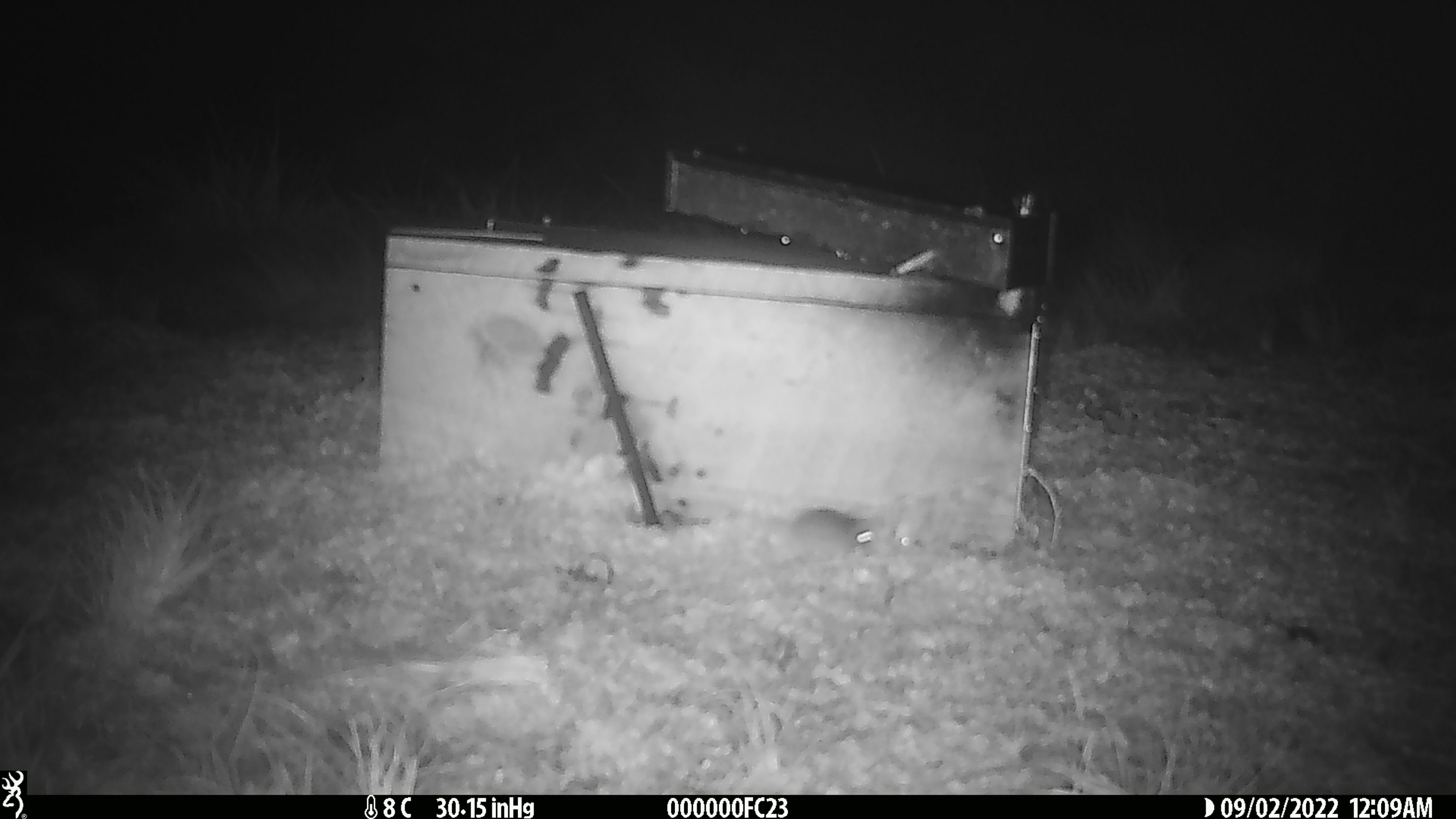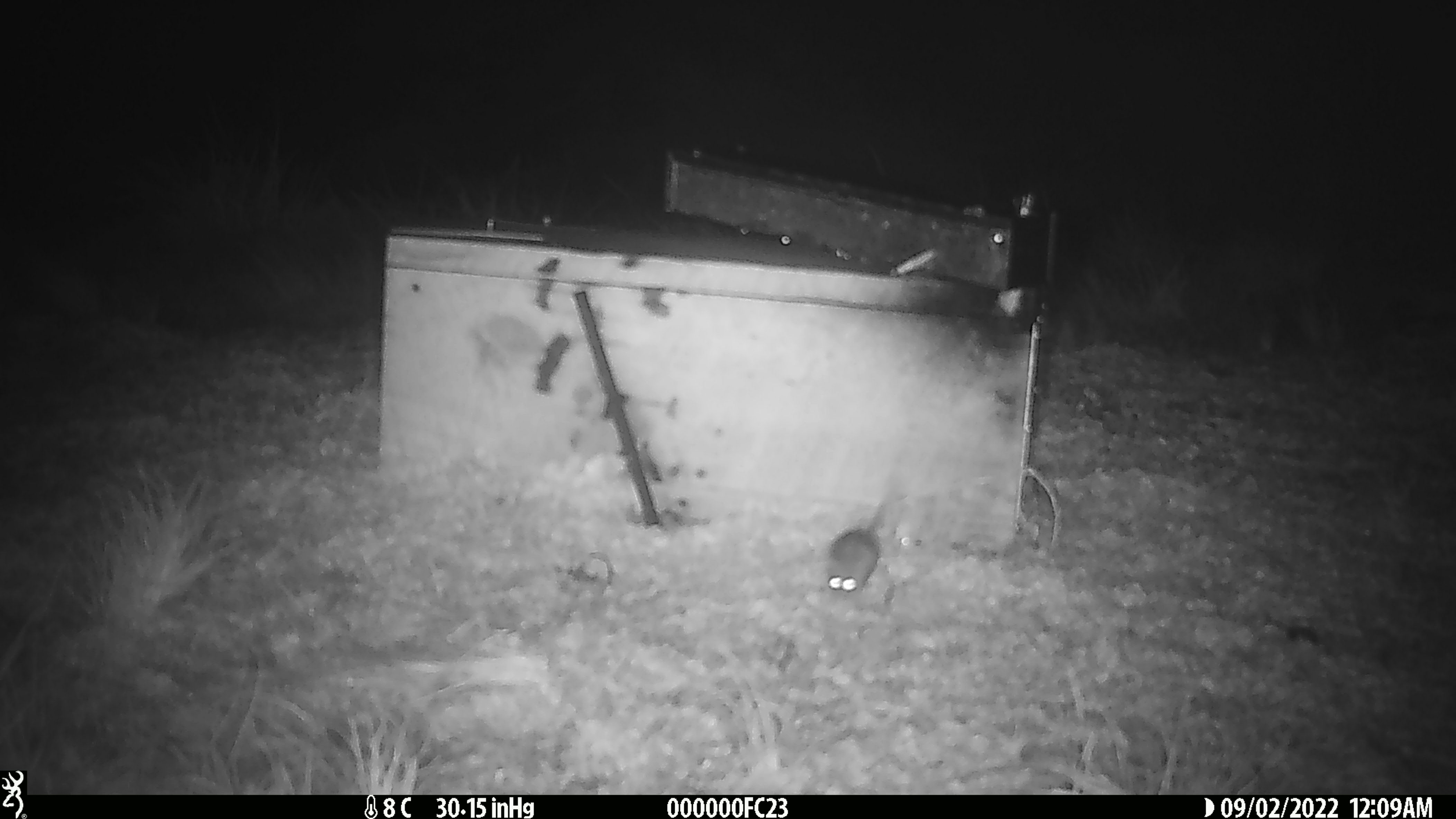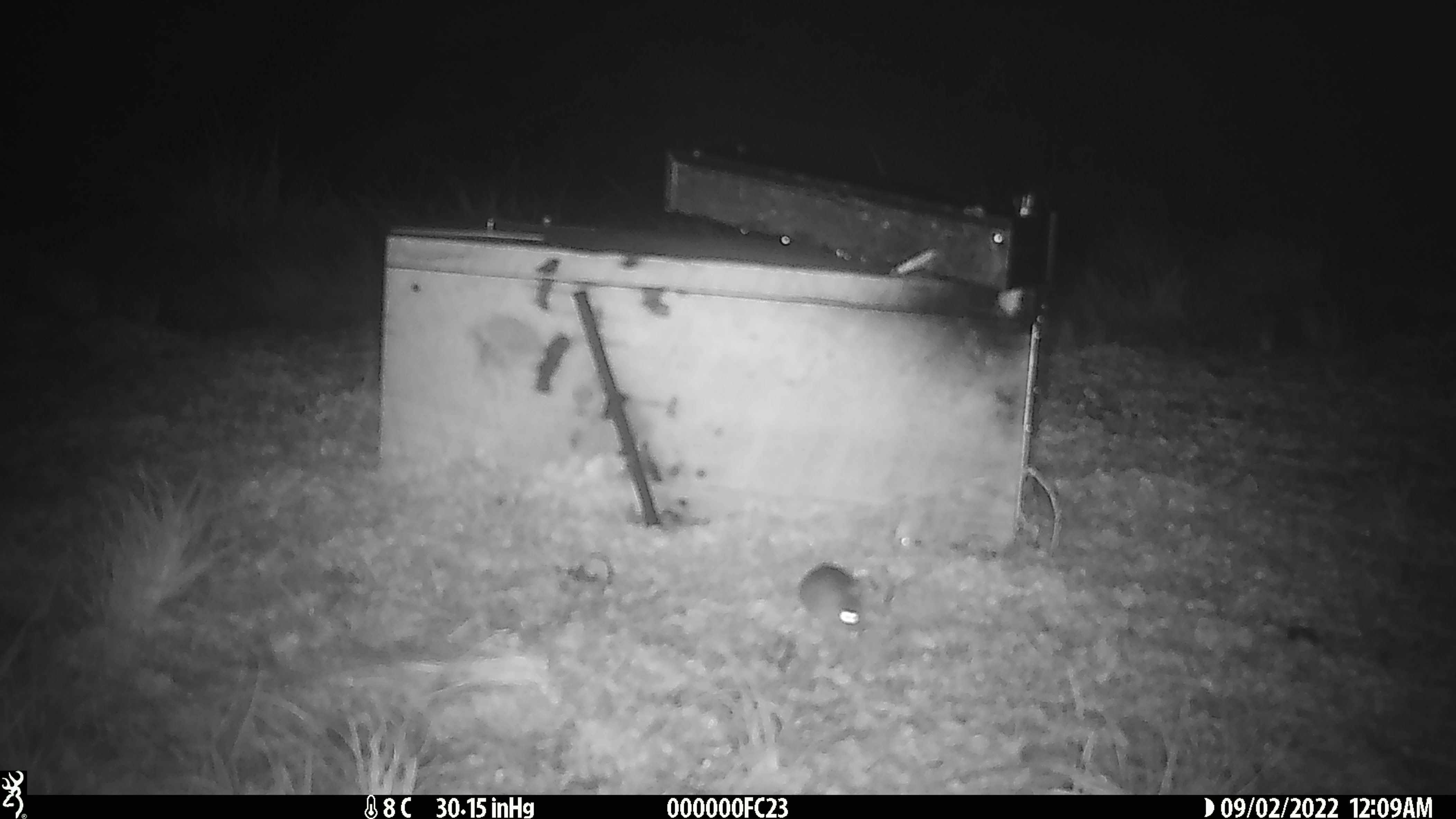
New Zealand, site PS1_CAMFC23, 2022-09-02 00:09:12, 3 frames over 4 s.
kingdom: Animalia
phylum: Chordata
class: Mammalia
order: Rodentia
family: Muridae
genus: Mus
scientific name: Mus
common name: mouse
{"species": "mouse (Mus)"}